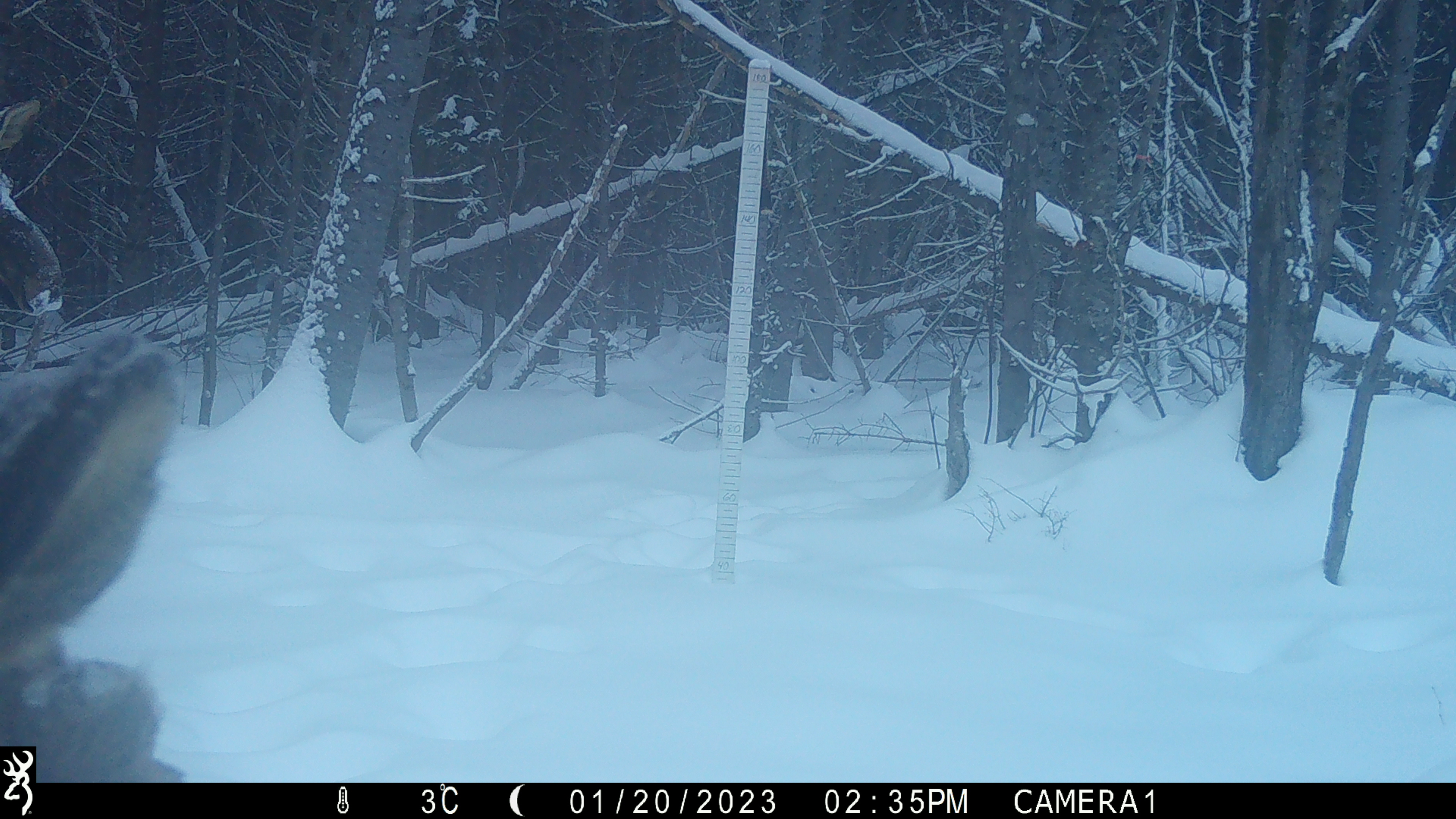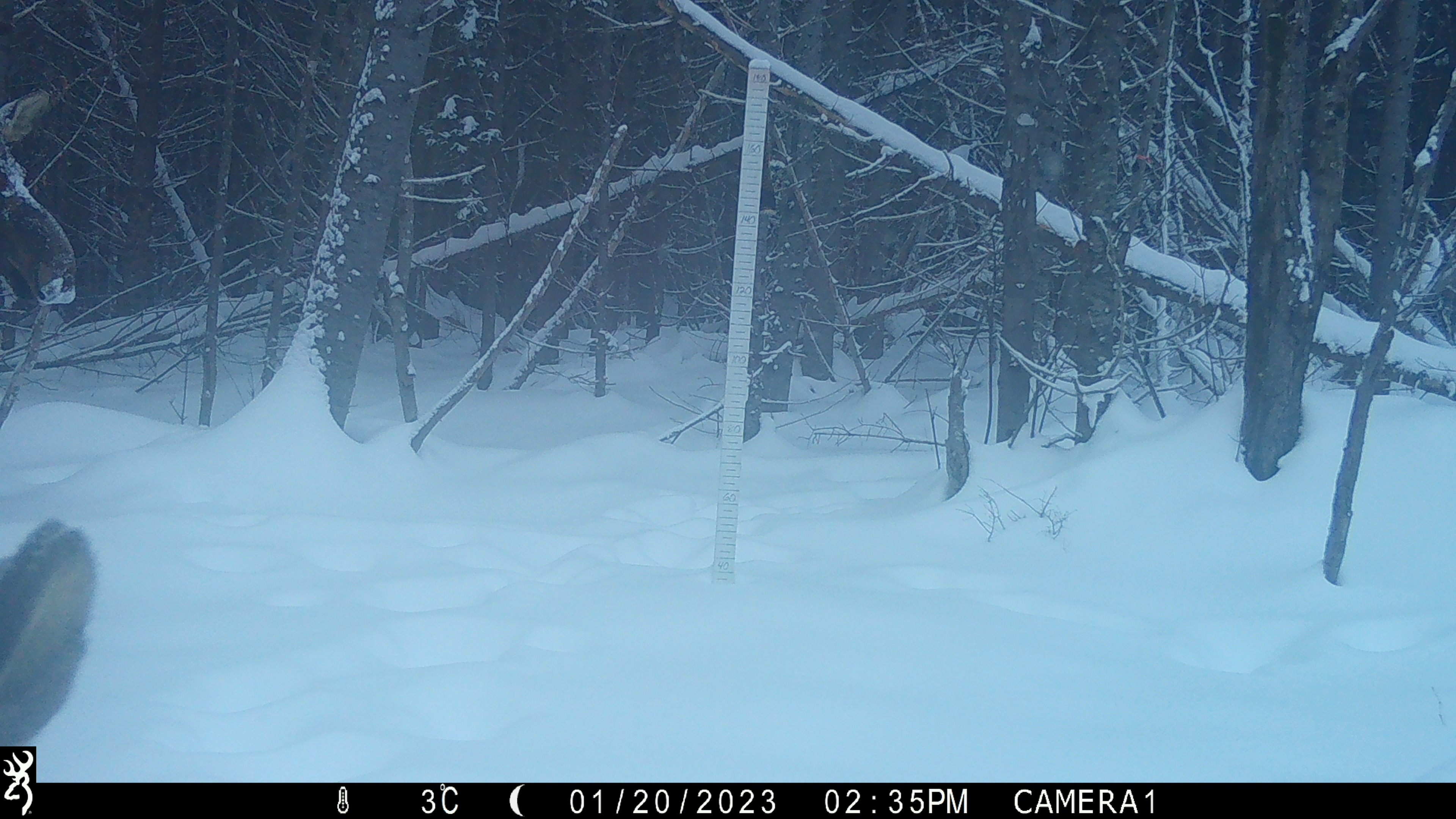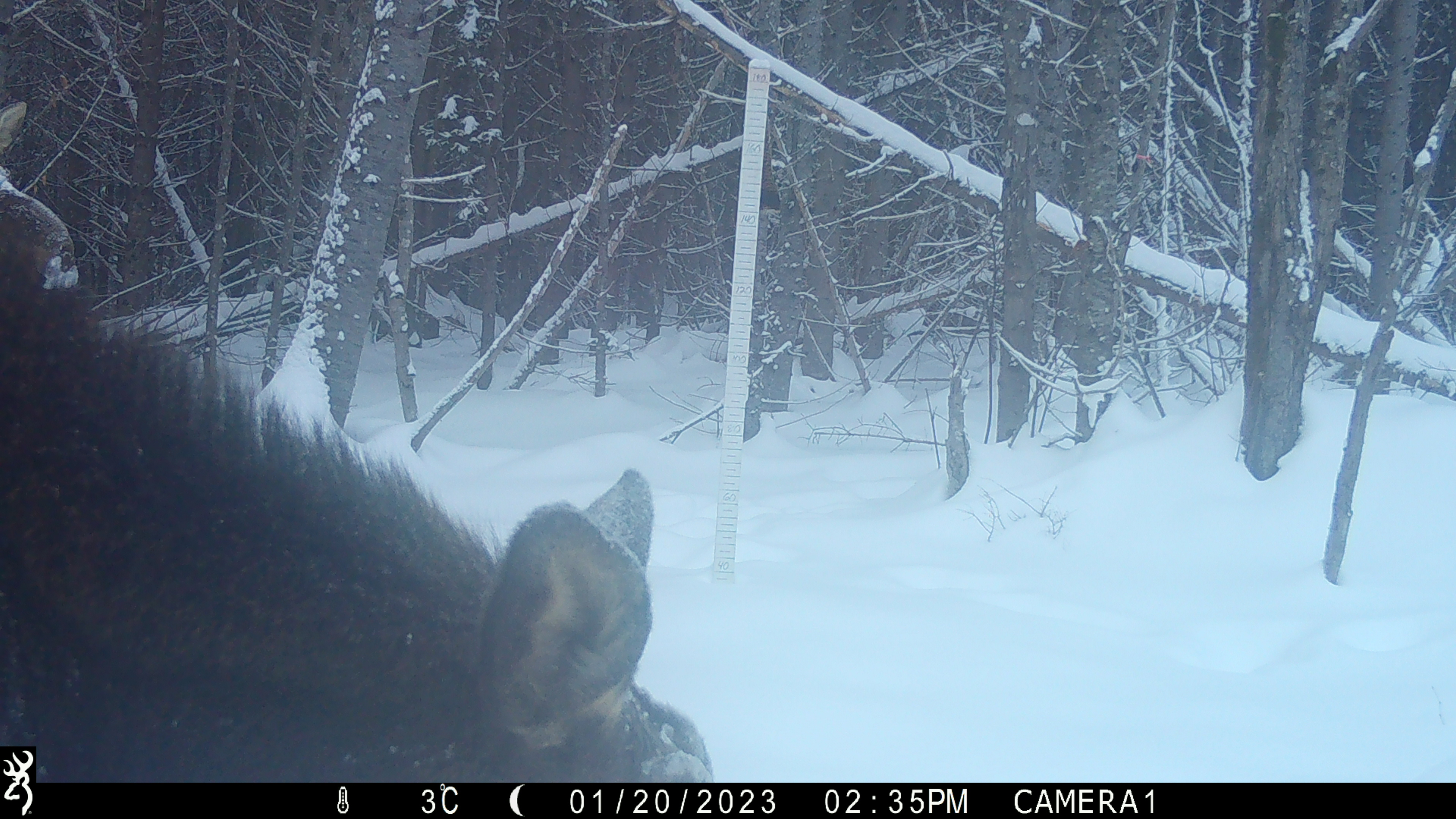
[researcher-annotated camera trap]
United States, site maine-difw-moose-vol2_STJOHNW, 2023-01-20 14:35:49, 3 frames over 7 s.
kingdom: Animalia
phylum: Chordata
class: Mammalia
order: Artiodactyla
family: Cervidae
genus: Alces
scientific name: Alces alces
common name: moose